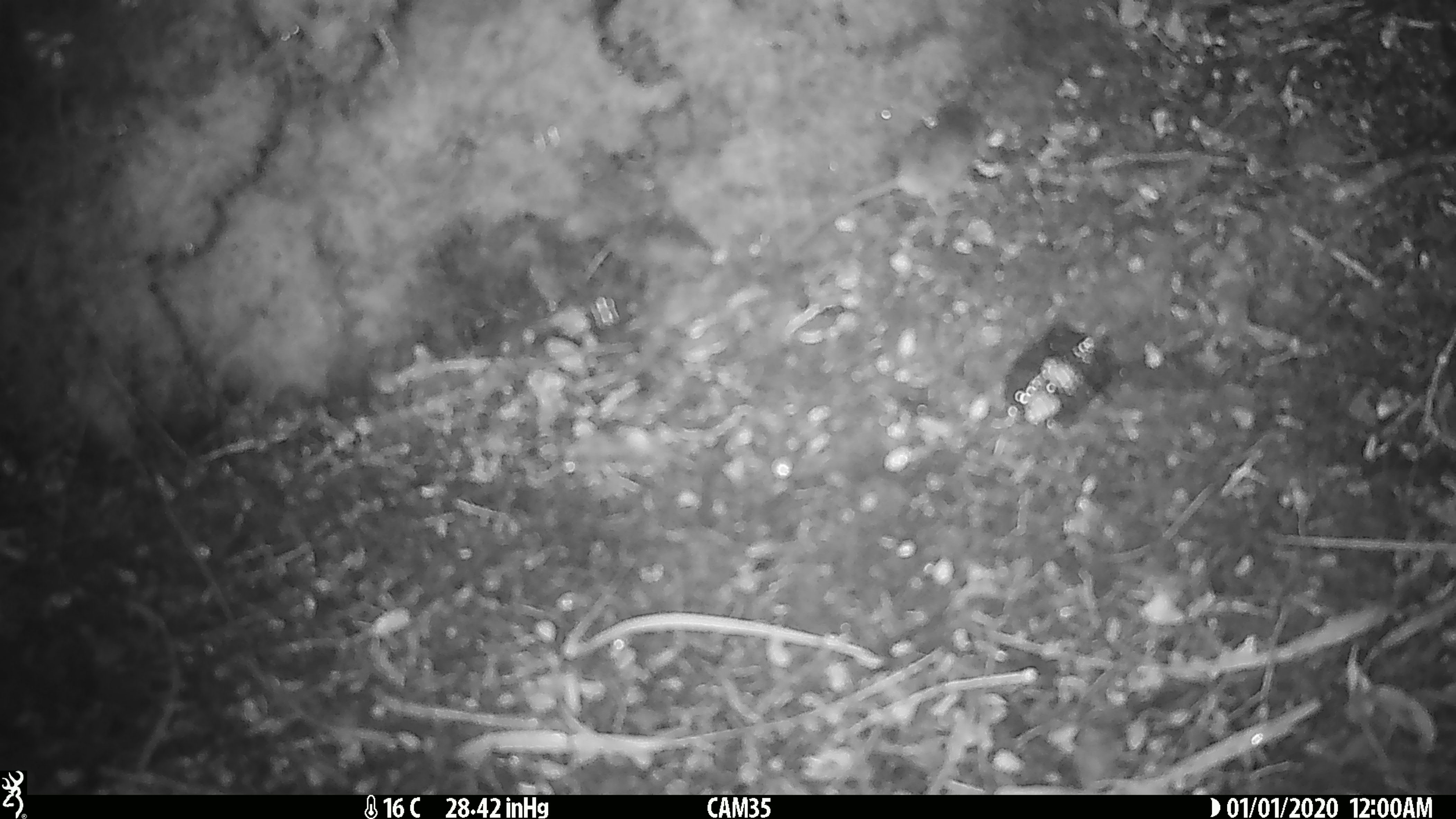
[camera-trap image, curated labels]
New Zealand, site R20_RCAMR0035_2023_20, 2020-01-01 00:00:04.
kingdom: Animalia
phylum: Chordata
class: Mammalia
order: Rodentia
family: Muridae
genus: Mus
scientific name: Mus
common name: mouse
Mouse (Mus).